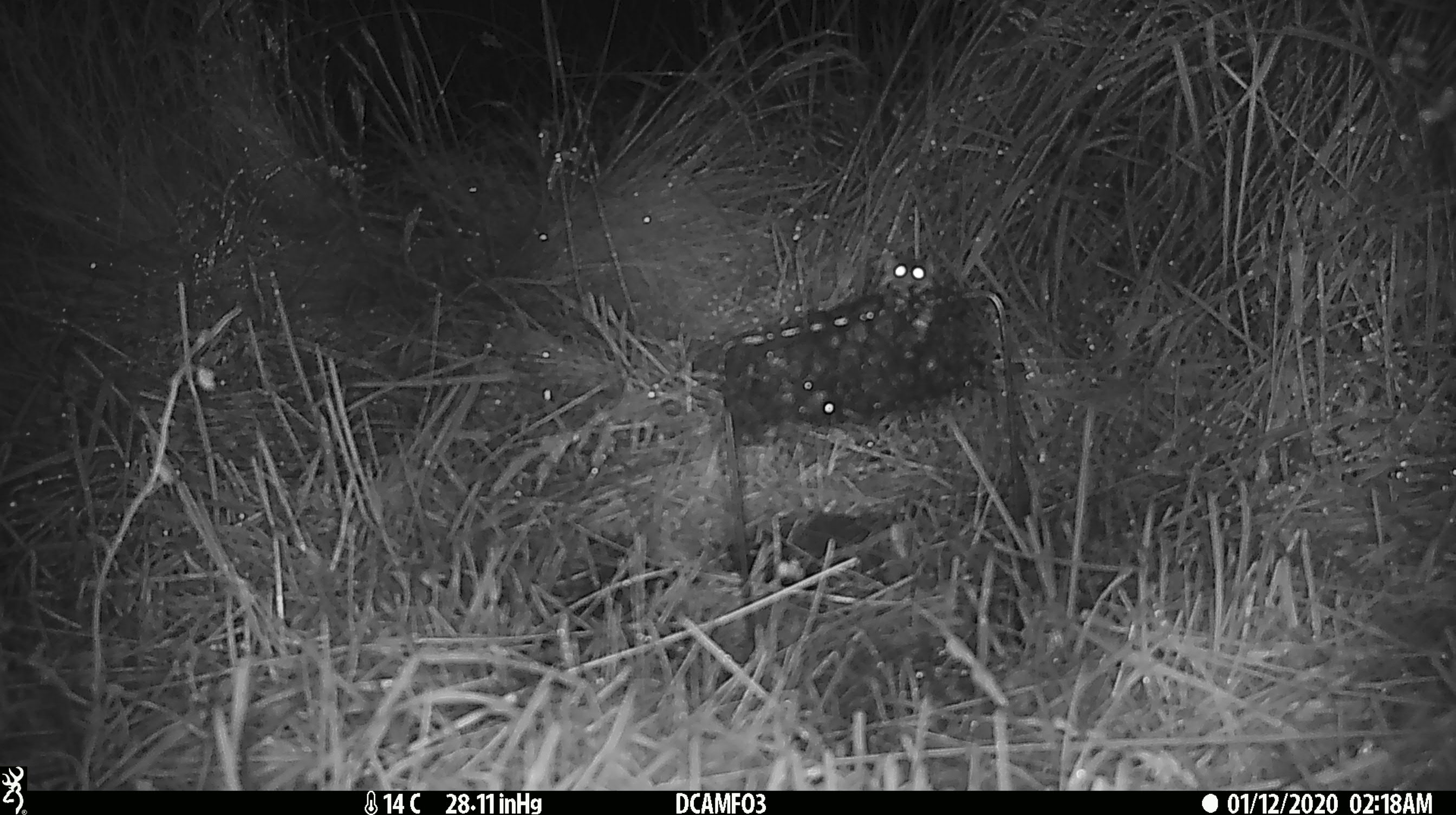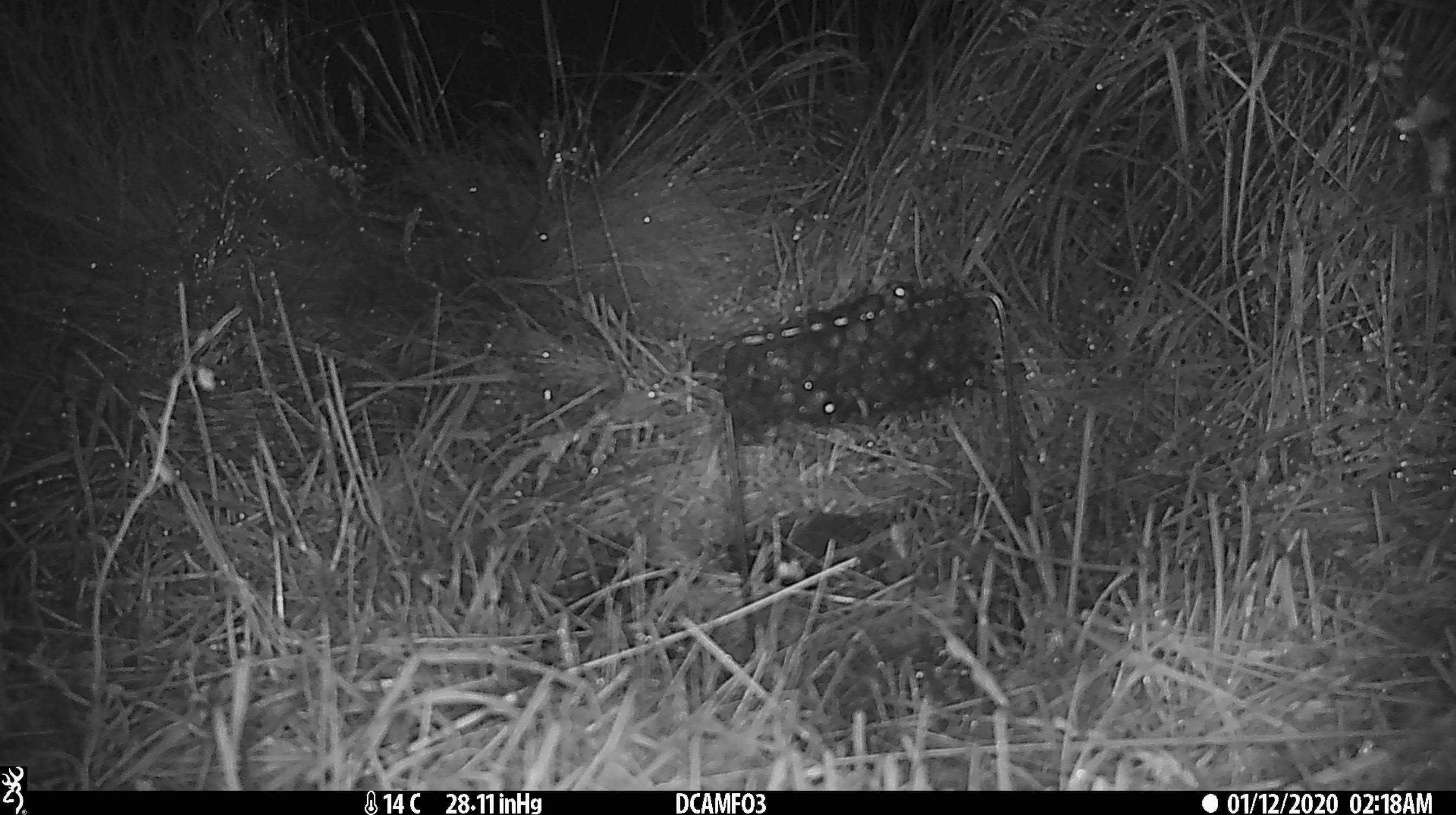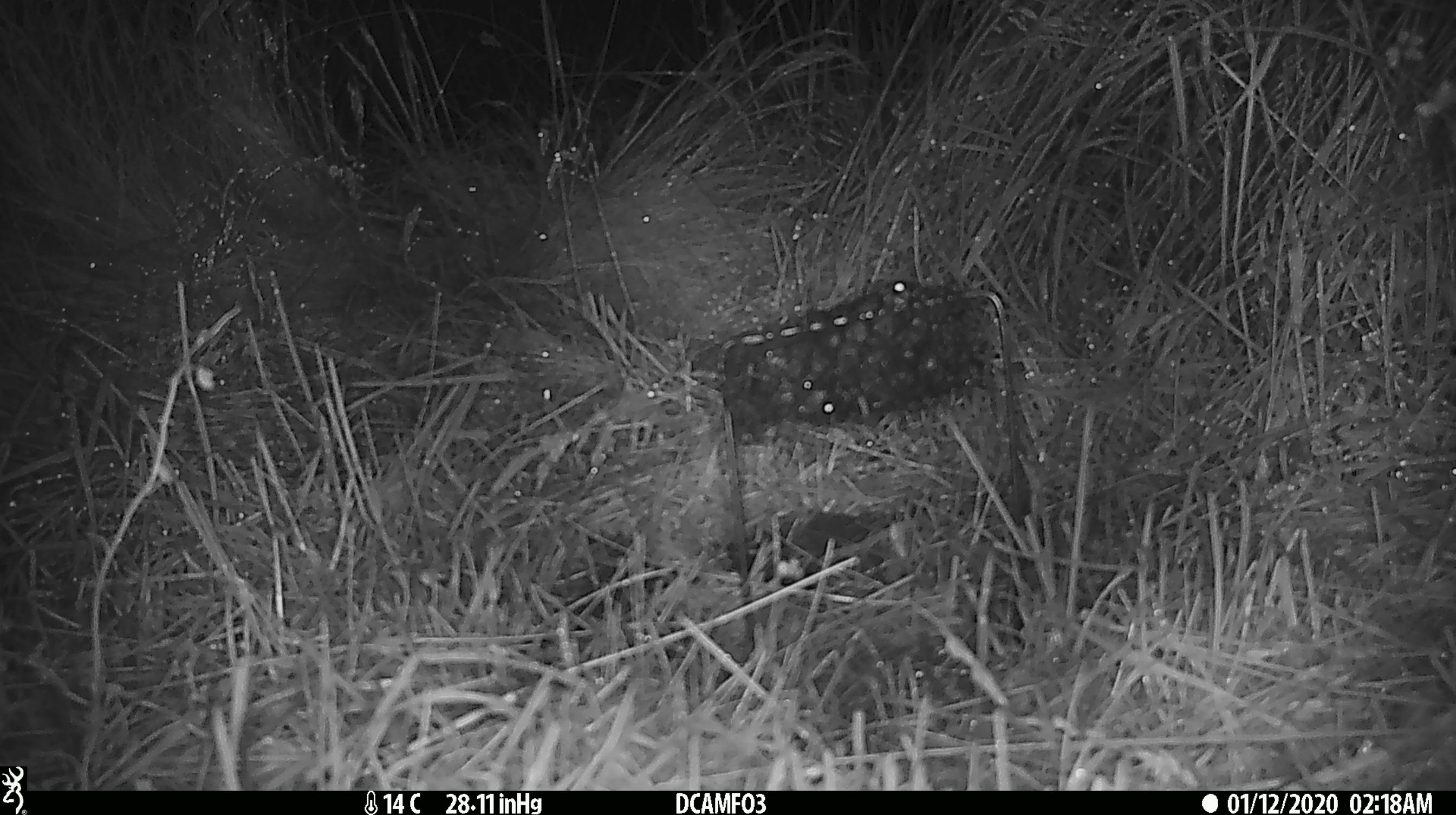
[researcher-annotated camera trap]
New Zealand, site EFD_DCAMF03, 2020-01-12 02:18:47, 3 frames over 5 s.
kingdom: Animalia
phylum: Chordata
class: Mammalia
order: Rodentia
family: Muridae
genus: Mus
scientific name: Mus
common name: mouse